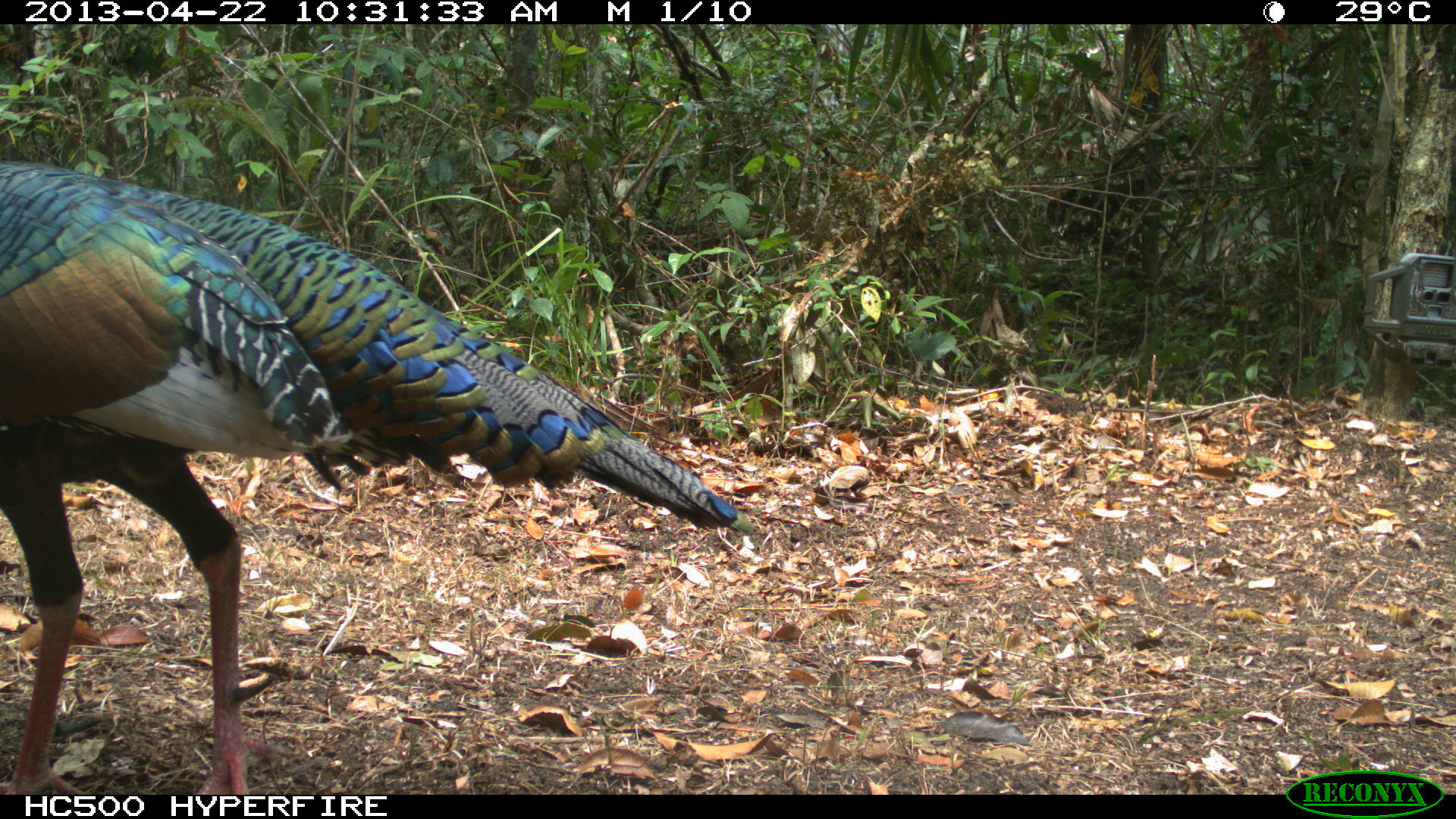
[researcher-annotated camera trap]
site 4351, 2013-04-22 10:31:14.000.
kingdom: Animalia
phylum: Chordata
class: Aves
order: Galliformes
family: Phasianidae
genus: Meleagris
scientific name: Meleagris ocellata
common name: ocellated turkey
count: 1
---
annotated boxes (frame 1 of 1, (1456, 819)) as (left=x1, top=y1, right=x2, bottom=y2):
meleagris ocellata: (left=0, top=158, right=755, bottom=792)